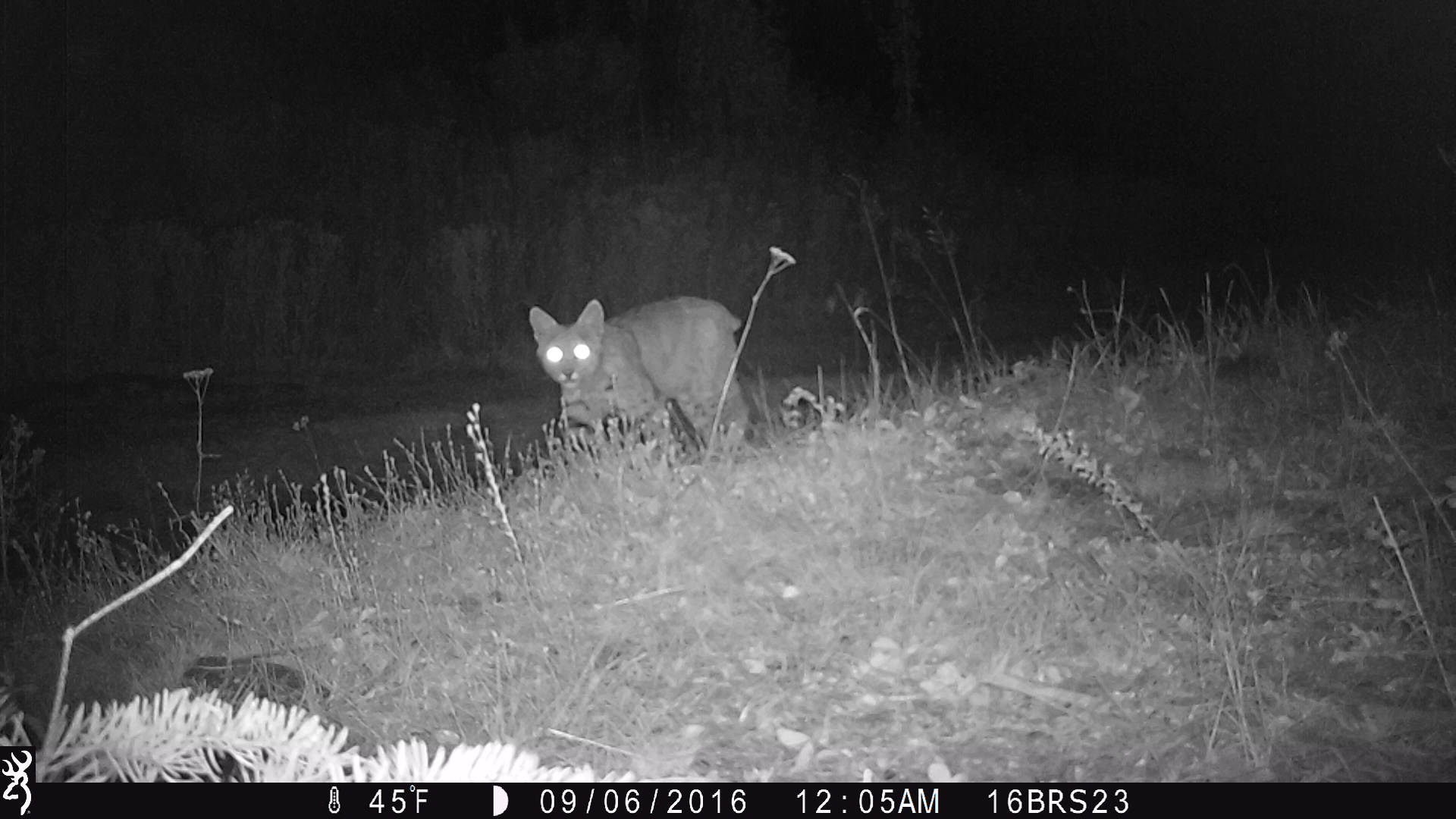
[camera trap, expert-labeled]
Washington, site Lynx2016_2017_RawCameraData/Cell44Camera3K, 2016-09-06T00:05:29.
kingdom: Animalia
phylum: Chordata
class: Mammalia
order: Carnivora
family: Felidae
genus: Lynx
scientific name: Lynx rufus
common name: bobcat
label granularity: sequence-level